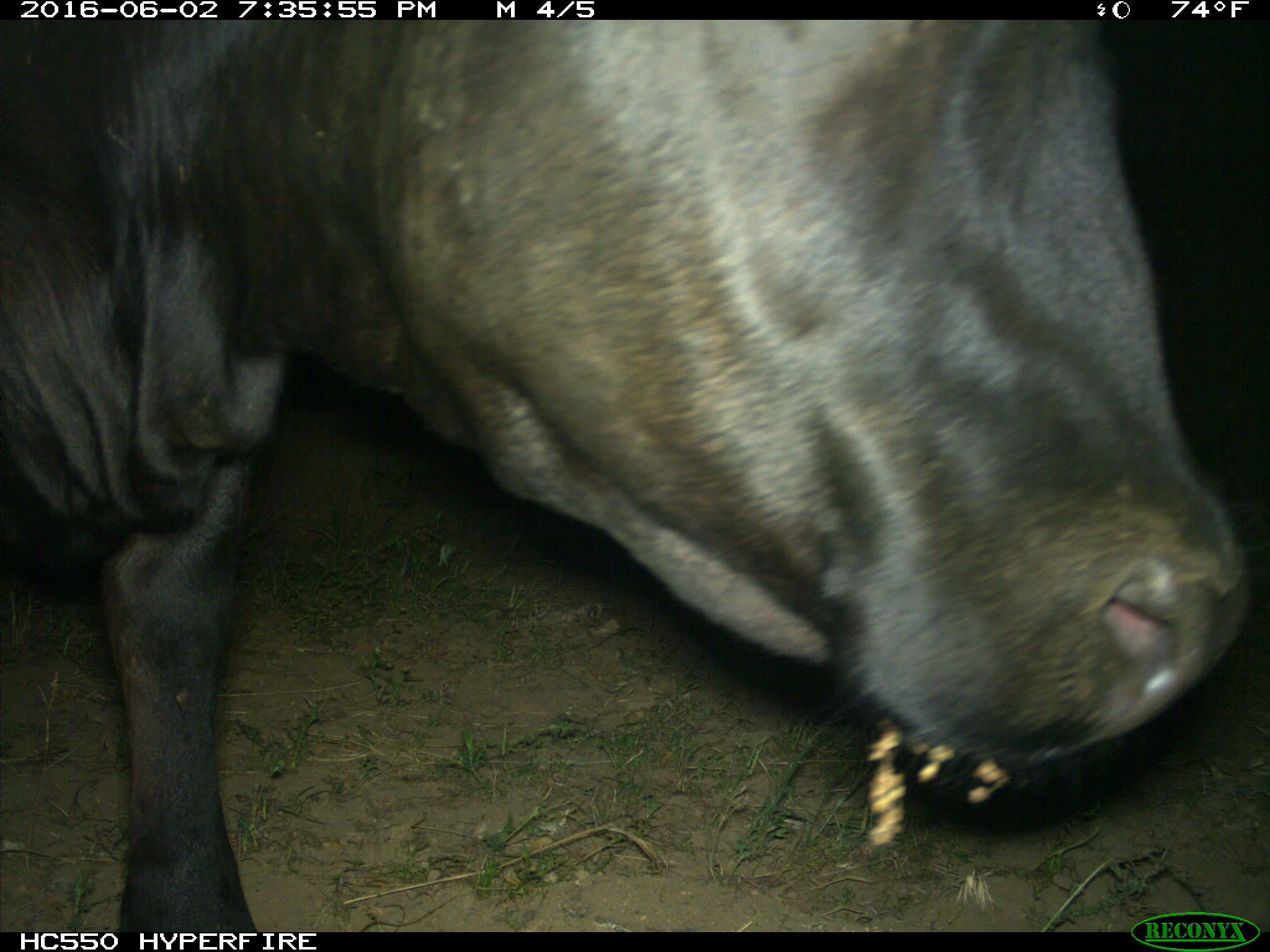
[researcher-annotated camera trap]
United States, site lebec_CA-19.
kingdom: Animalia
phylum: Chordata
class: Mammalia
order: Artiodactyla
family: Bovidae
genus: Bos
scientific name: Bos taurus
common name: domestic cow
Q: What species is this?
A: Bos taurus (domestic cow).